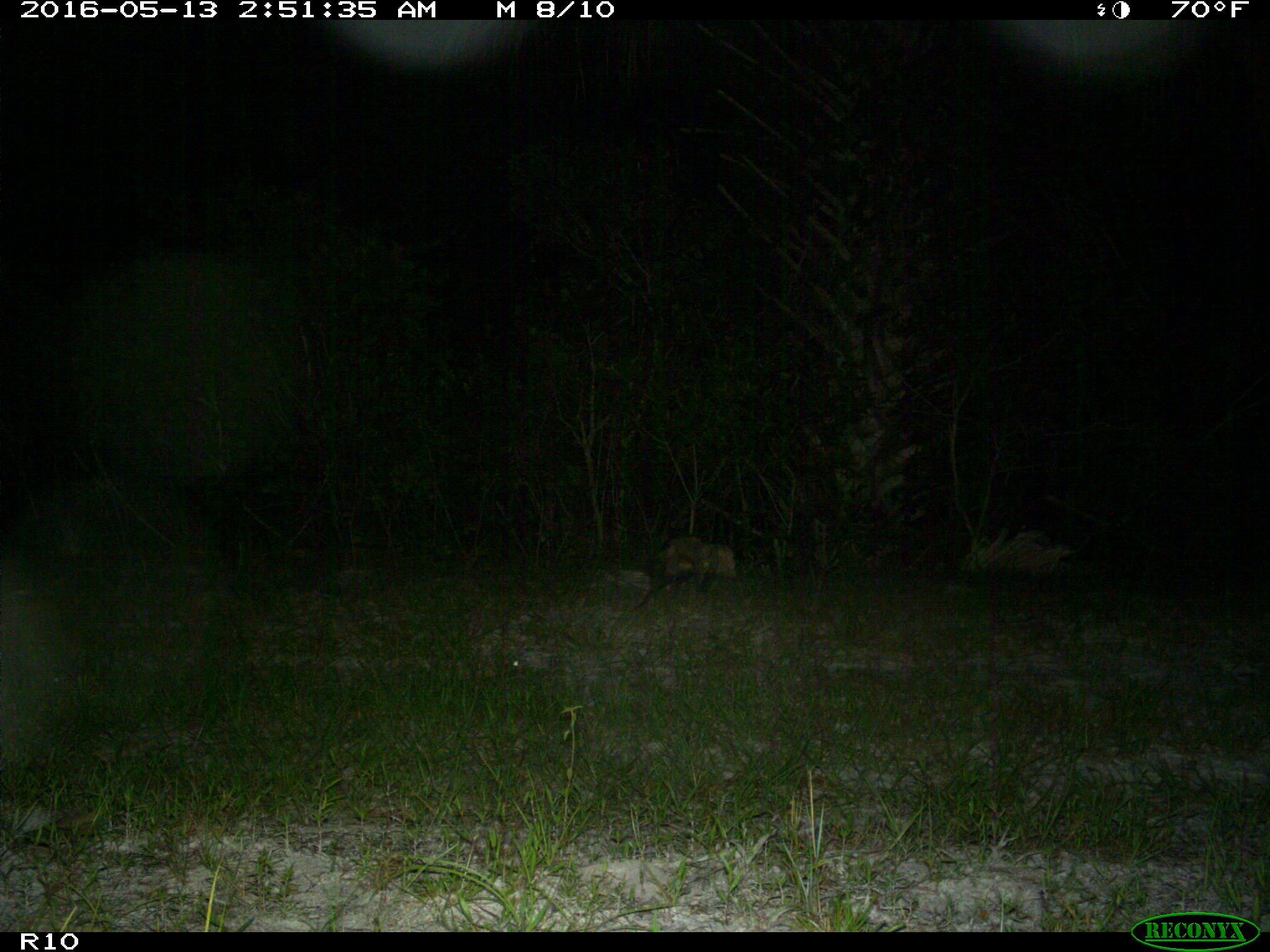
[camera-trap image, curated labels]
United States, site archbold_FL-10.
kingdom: Animalia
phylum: Chordata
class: Mammalia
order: Didelphimorphia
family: Didelphidae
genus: Didelphis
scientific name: Didelphis virginiana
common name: virginia opossum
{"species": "Didelphis virginiana (virginia opossum)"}